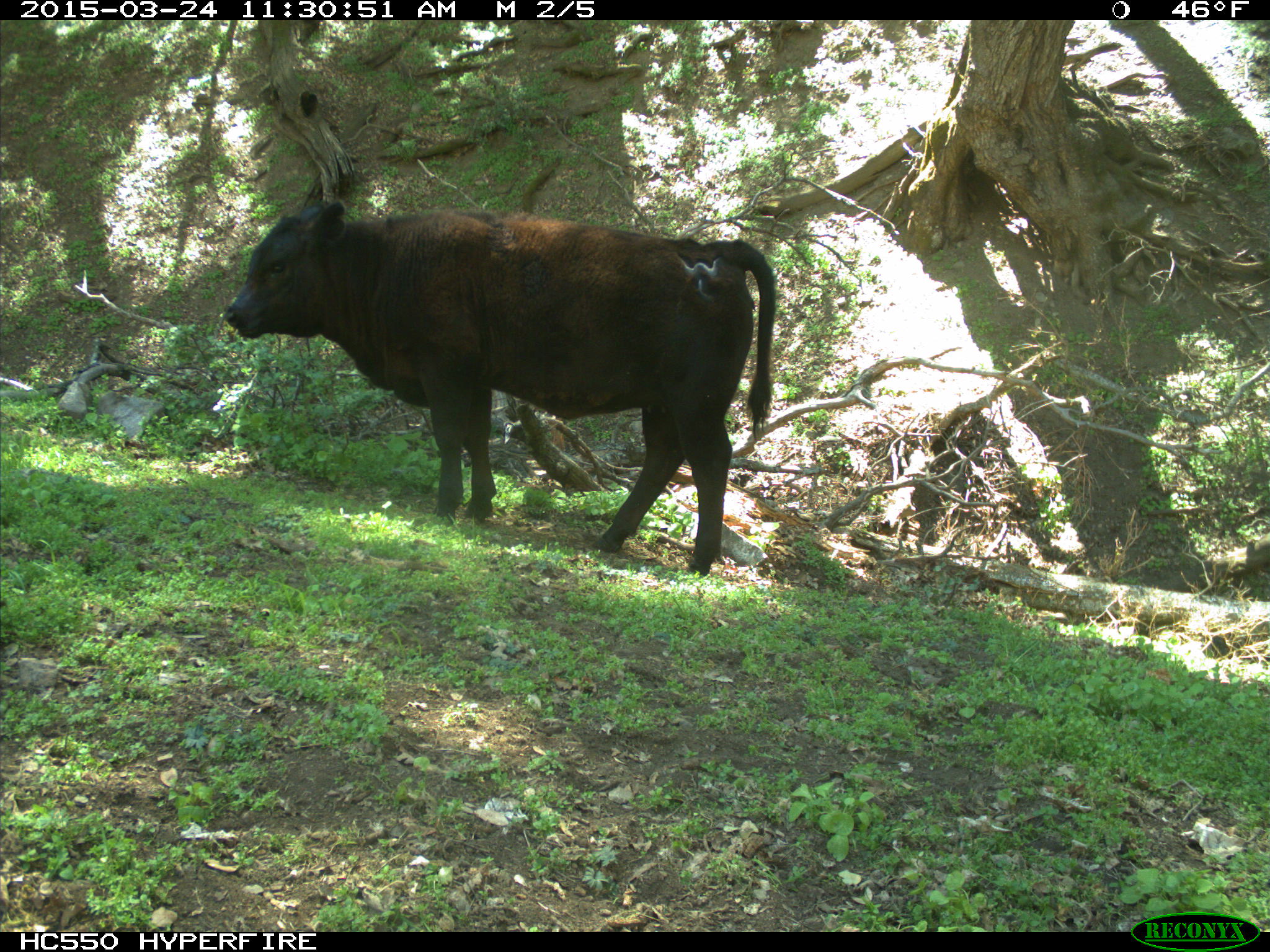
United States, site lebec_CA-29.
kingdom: Animalia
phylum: Chordata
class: Mammalia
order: Artiodactyla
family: Bovidae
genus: Bos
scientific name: Bos taurus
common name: domestic cow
Bos taurus (domestic cow).